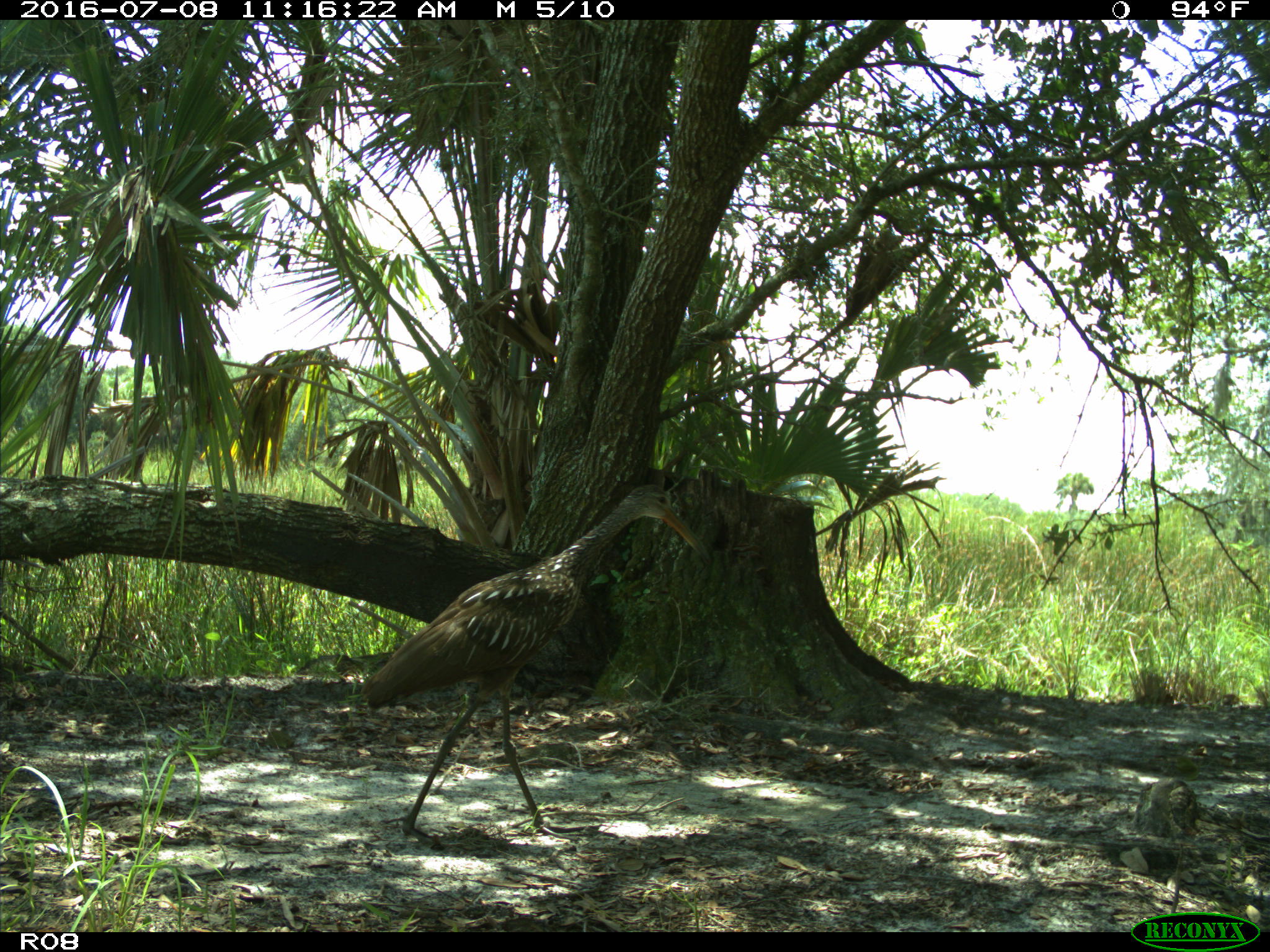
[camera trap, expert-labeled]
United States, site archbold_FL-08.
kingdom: Animalia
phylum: Chordata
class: Aves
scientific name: Aves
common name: birds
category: unidentified bird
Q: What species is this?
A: Unidentified bird (birds) (Aves).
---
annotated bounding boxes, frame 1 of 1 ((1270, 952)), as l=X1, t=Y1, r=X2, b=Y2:
animal: l=361, t=482, r=712, b=849